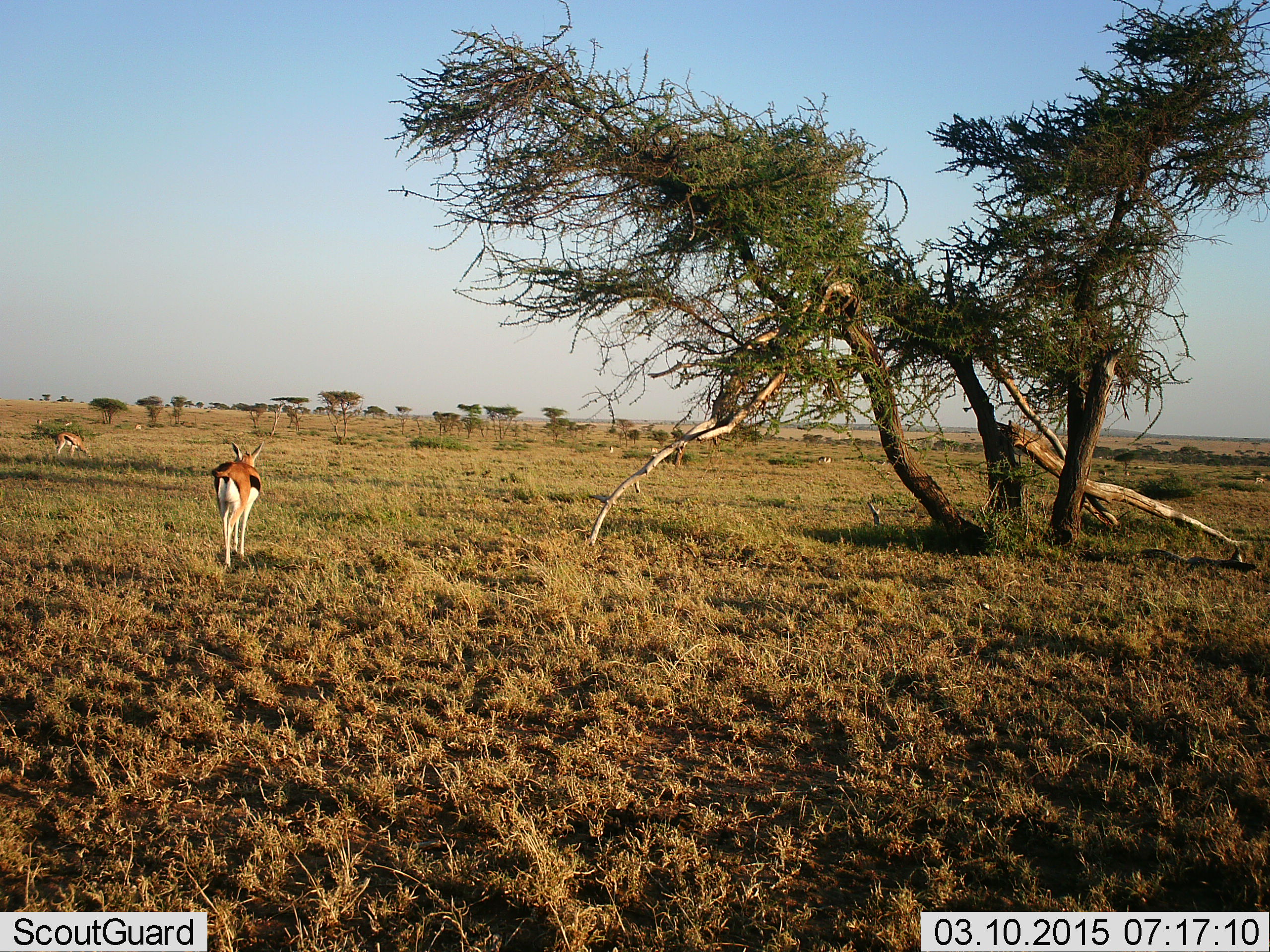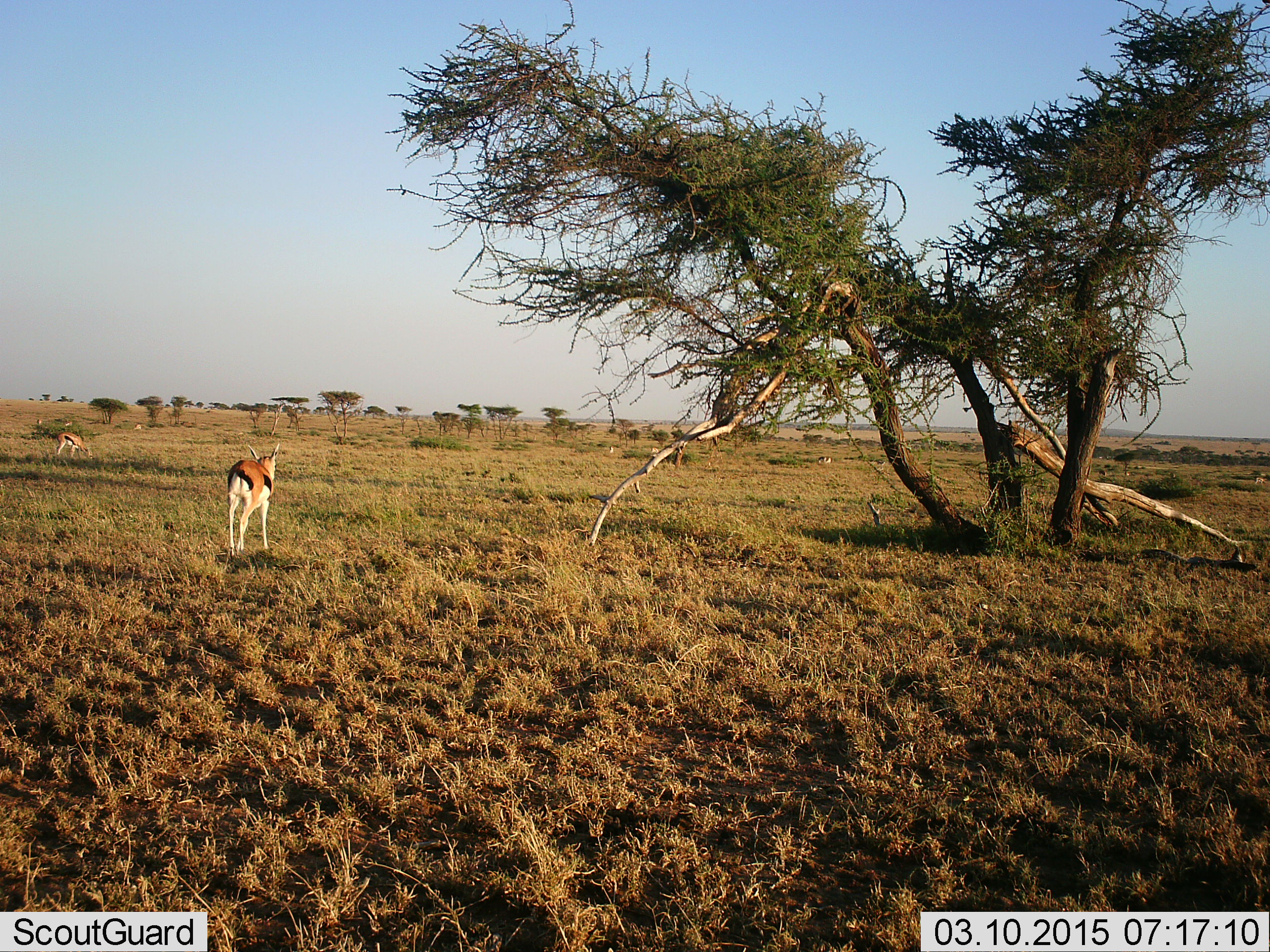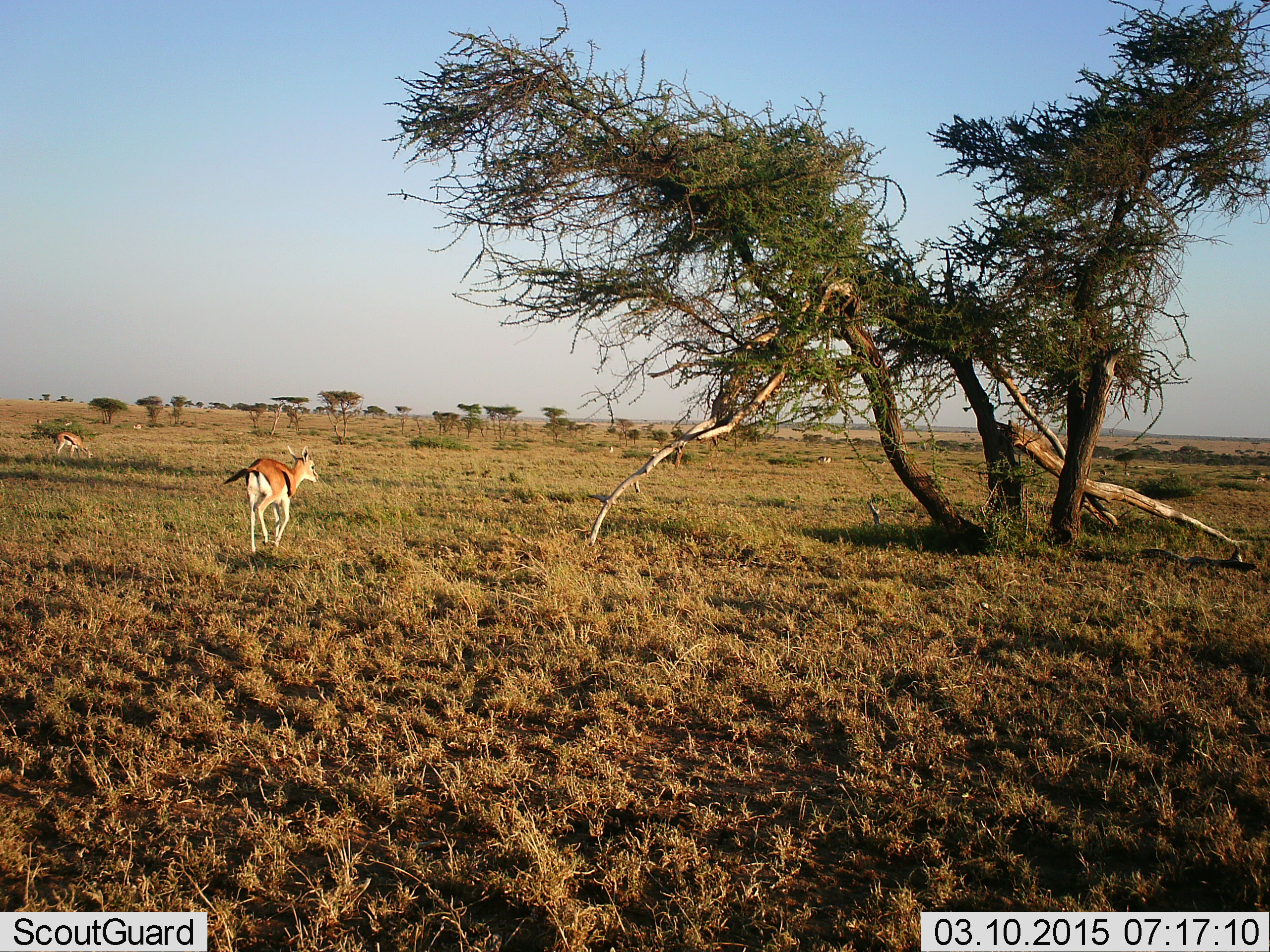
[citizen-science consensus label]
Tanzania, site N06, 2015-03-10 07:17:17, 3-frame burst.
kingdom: Animalia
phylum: Chordata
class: Mammalia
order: Artiodactyla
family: Bovidae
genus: Eudorcas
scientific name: Eudorcas thomsonii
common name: thomson's gazelle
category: gazellethomsons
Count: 2.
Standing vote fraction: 20%.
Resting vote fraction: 0%.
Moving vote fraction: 60%.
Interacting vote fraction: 10%.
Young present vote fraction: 0%.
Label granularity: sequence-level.